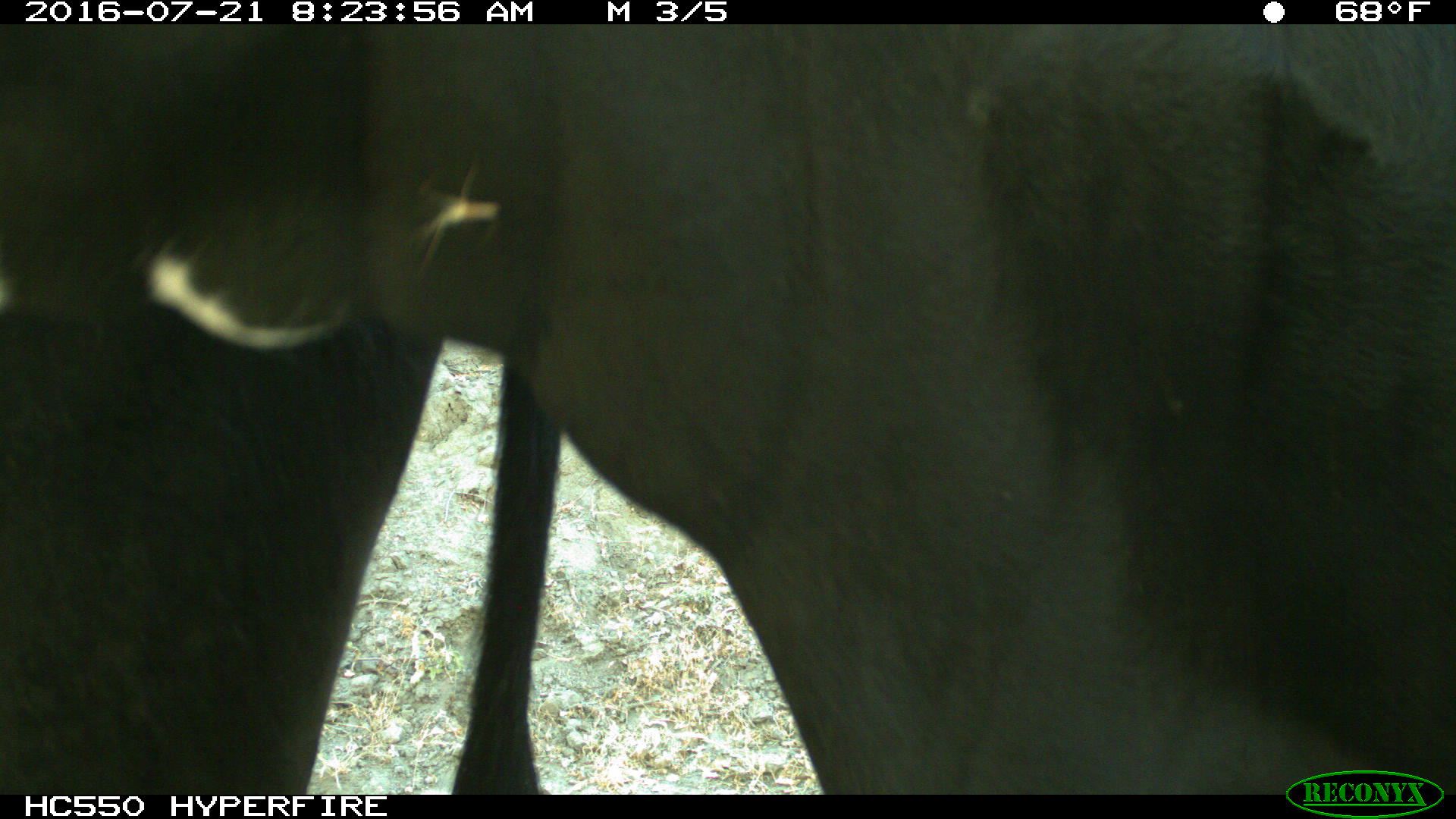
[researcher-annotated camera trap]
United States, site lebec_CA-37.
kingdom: Animalia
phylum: Chordata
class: Mammalia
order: Artiodactyla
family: Bovidae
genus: Bos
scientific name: Bos taurus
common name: domestic cow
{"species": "Bos taurus (domestic cow)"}